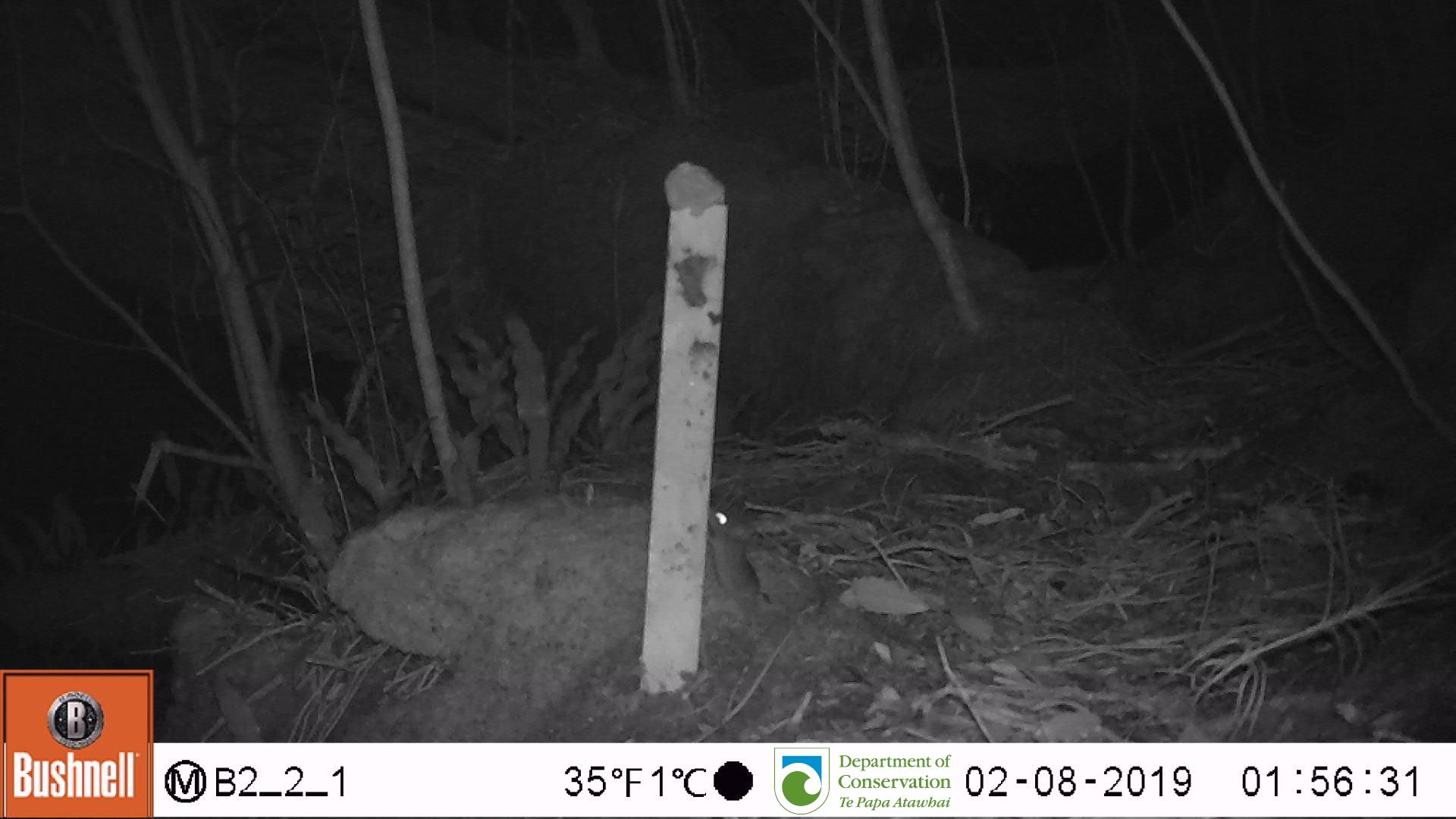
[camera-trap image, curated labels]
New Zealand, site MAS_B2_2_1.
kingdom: Animalia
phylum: Chordata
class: Mammalia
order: Rodentia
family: Muridae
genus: Mus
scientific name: Mus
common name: mouse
Mouse (Mus).